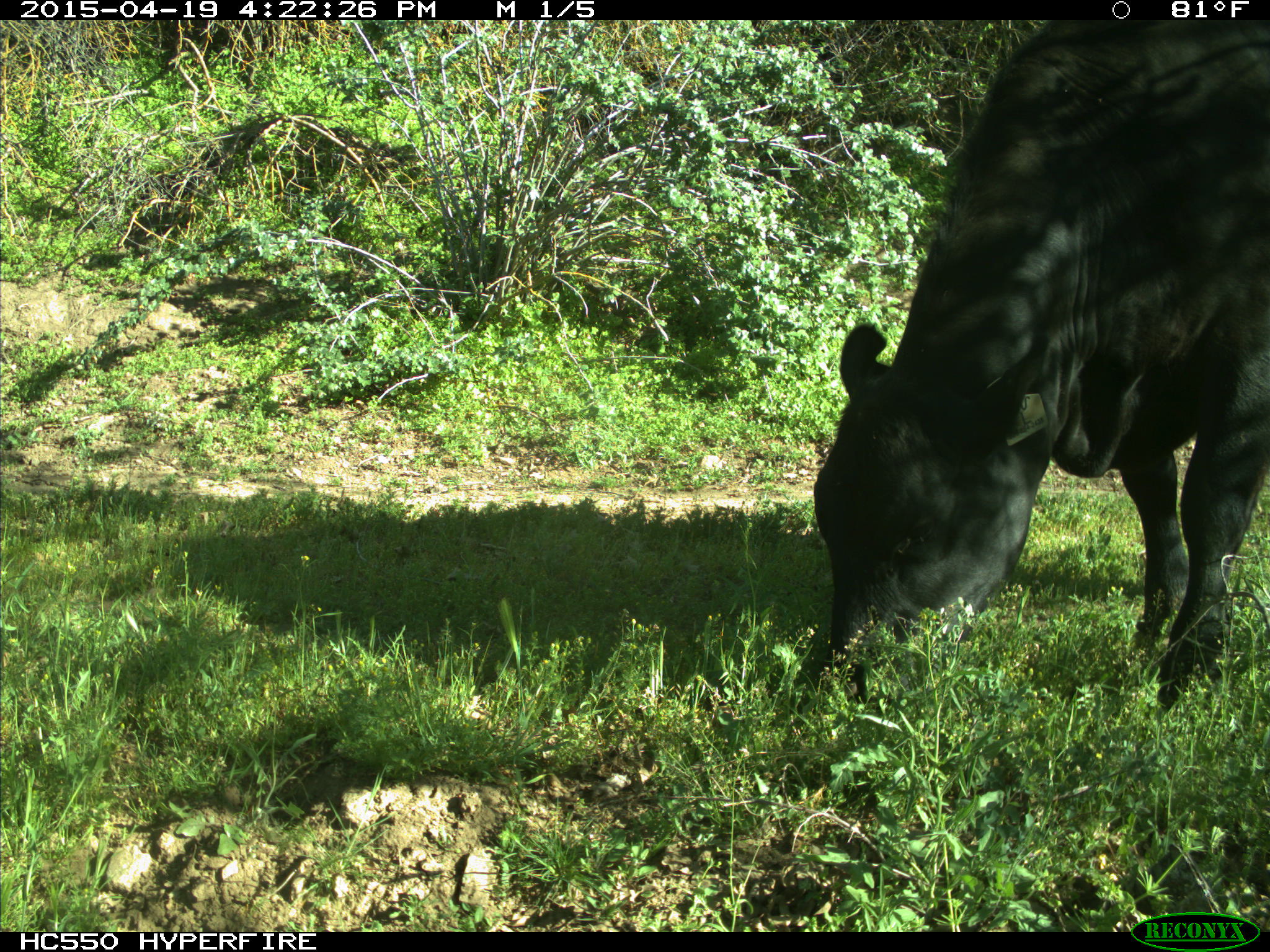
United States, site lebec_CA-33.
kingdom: Animalia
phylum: Chordata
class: Mammalia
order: Artiodactyla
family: Bovidae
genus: Bos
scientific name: Bos taurus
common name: domestic cow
Bos taurus (domestic cow).